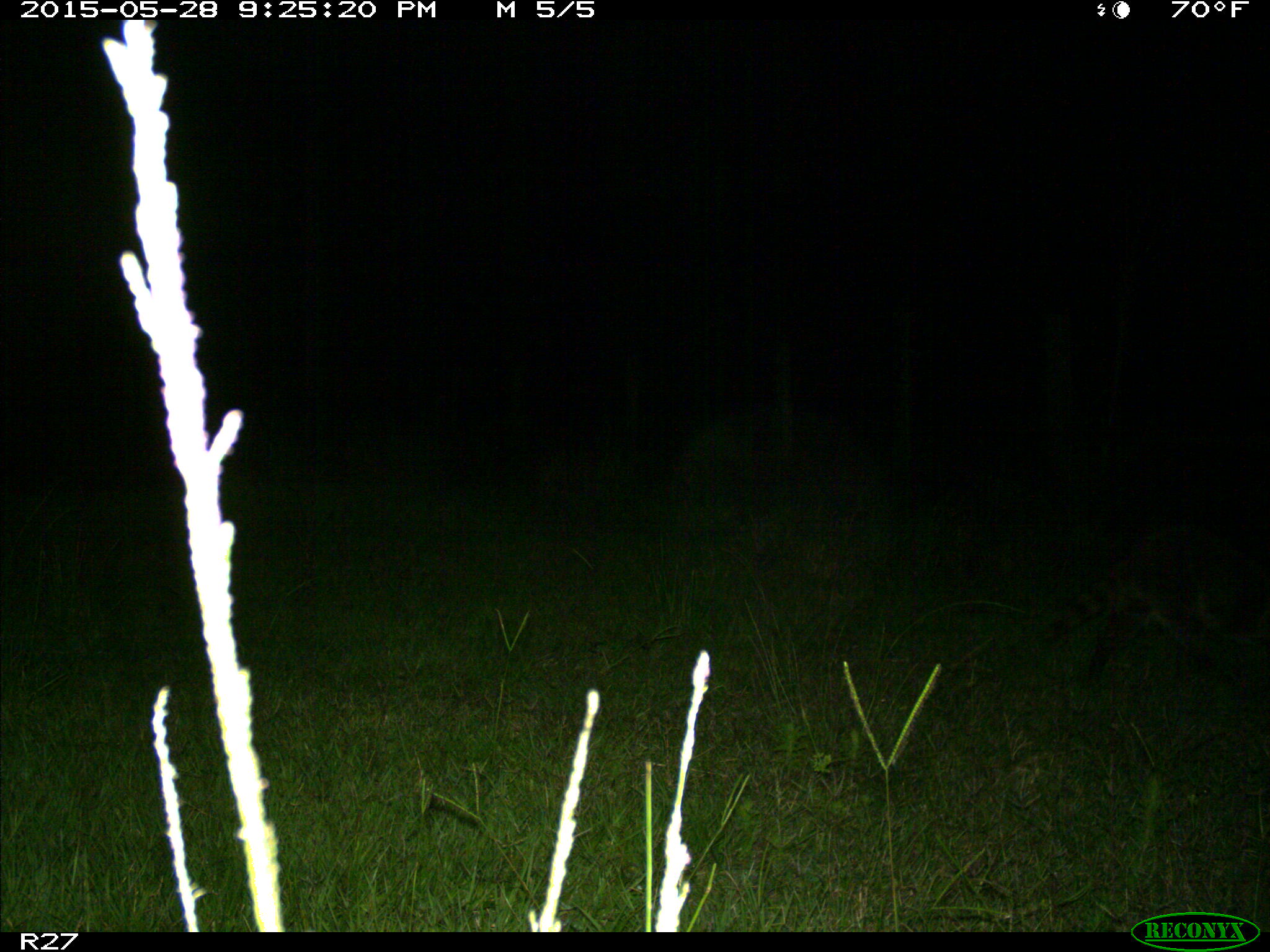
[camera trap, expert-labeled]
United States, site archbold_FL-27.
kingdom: Animalia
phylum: Chordata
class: Mammalia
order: Carnivora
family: Procyonidae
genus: Procyon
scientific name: Procyon lotor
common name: common raccoon